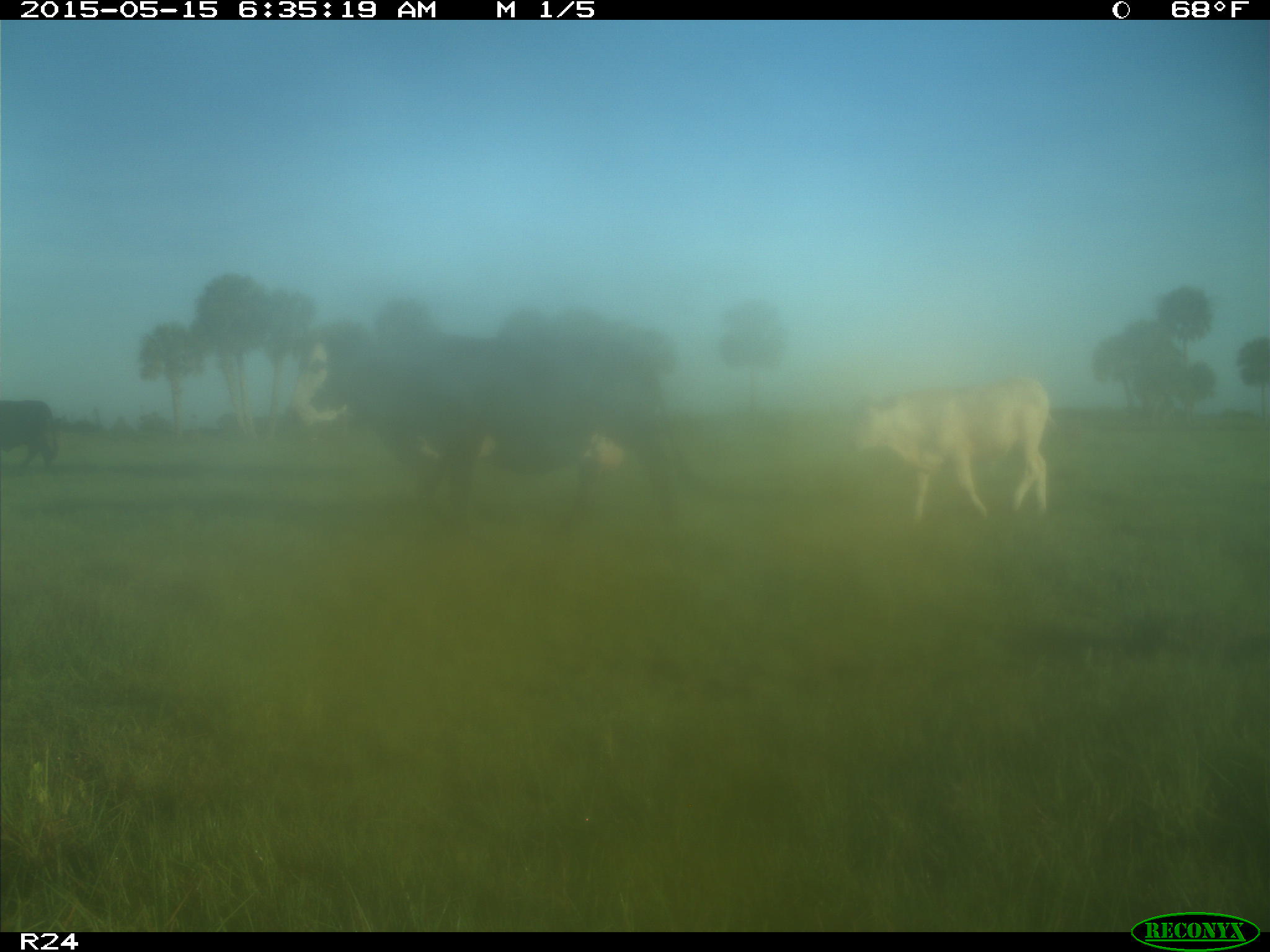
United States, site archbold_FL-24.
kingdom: Animalia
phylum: Chordata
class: Mammalia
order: Artiodactyla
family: Suidae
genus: Sus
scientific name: Sus scrofa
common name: wild boar